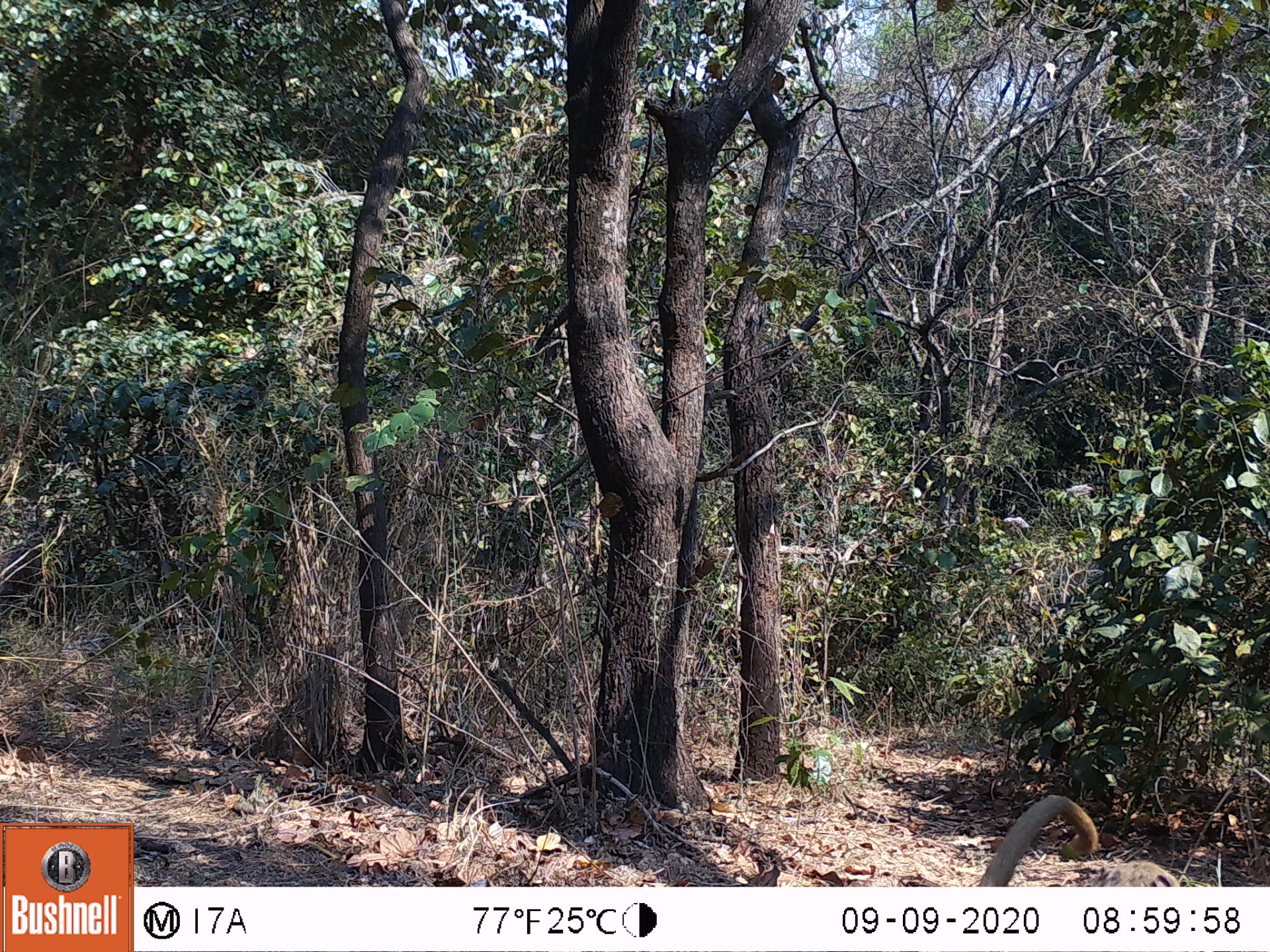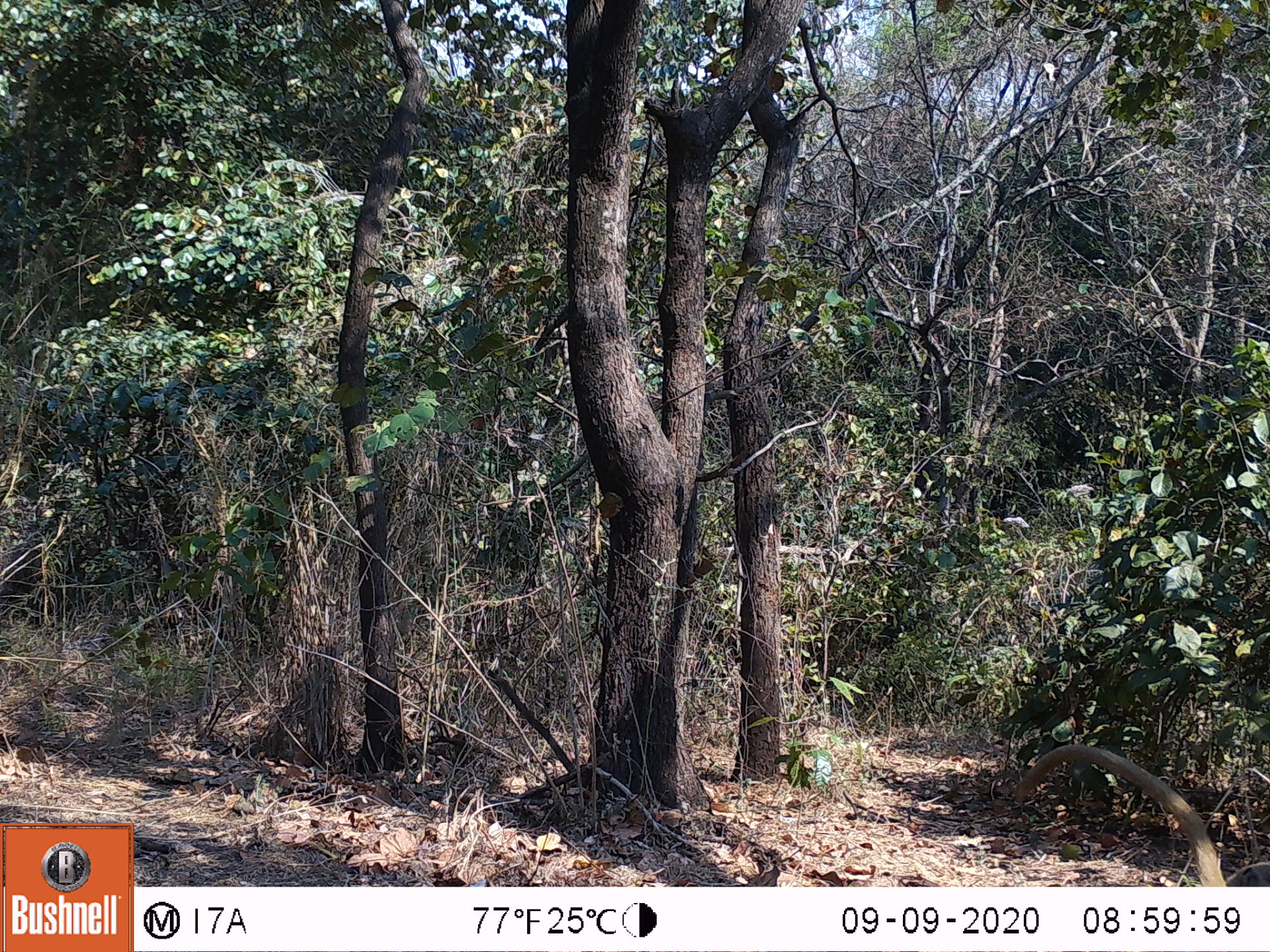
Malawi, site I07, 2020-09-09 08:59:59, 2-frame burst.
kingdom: Animalia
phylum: Chordata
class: Mammalia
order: Primates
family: Cercopithecidae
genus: Papio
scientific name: Papio cynocephalus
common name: yellow baboon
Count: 1.